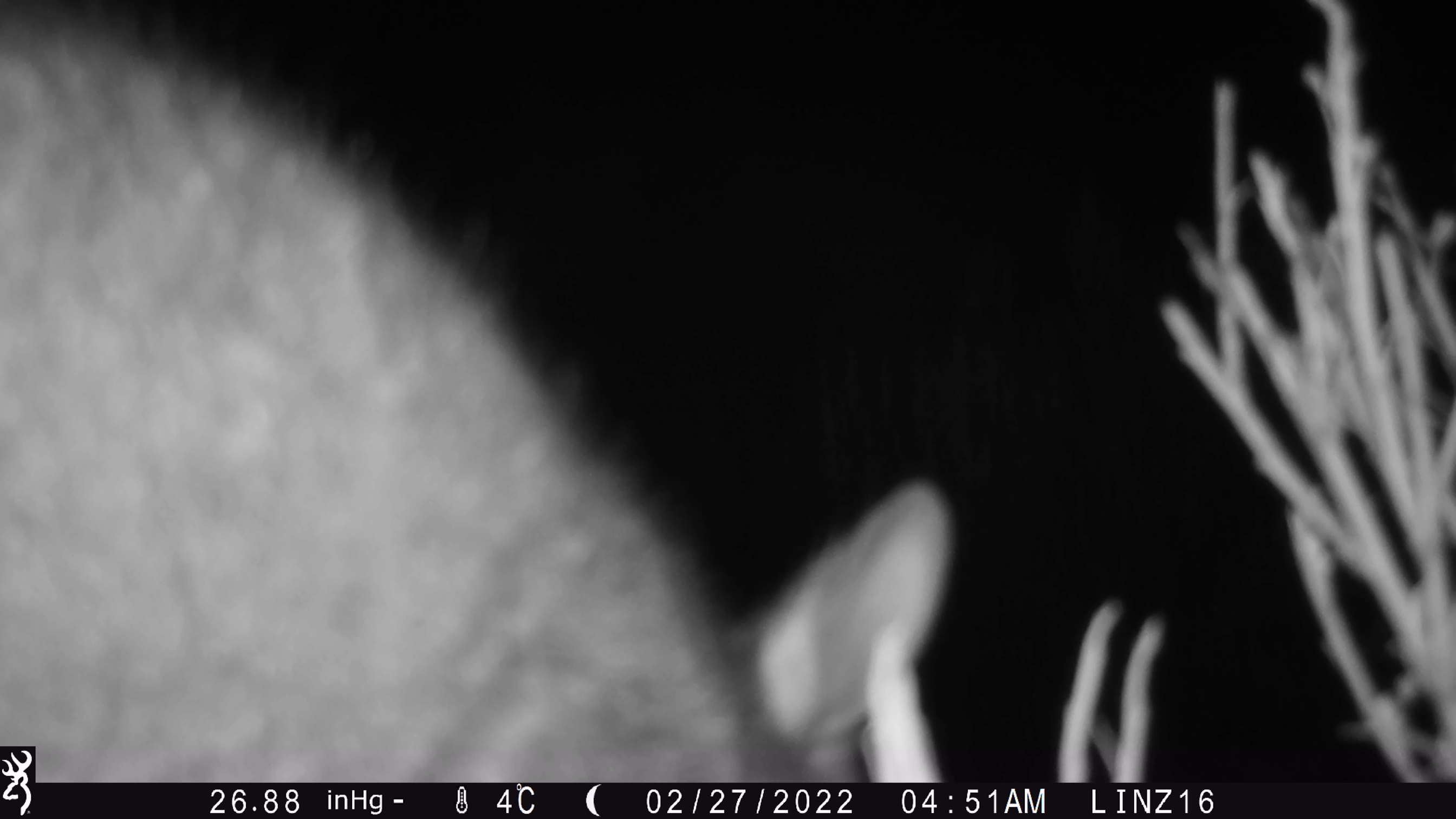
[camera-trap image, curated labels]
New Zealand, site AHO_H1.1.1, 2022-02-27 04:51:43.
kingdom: Animalia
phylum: Chordata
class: Mammalia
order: Diprotodontia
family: Phalangeridae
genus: Trichosurus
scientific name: Trichosurus vulpecula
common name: common brushtail possum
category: possum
Possum (common brushtail possum) (Trichosurus vulpecula).